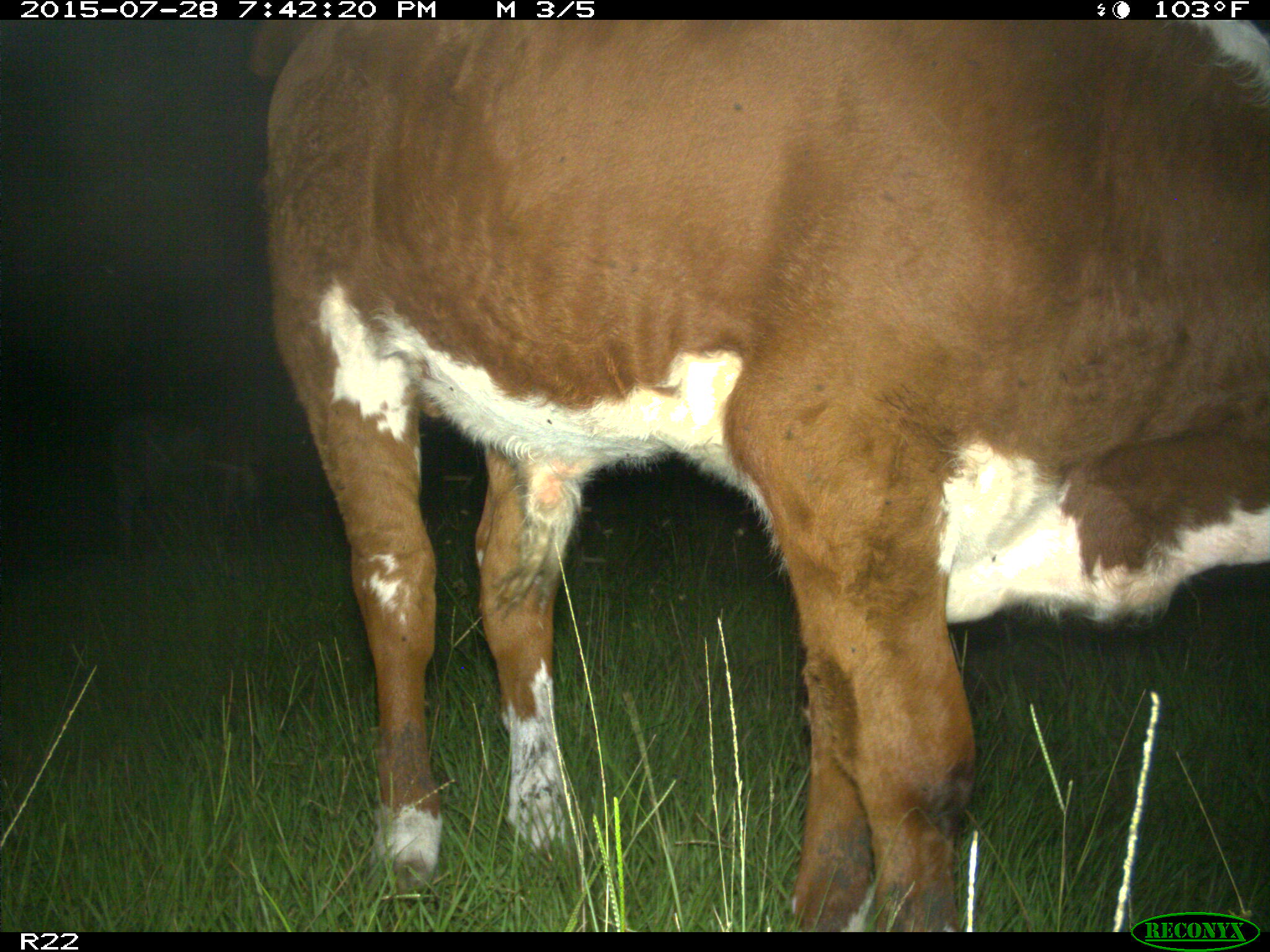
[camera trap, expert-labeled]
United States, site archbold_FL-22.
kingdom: Animalia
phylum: Chordata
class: Mammalia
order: Artiodactyla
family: Bovidae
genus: Bos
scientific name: Bos taurus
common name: domestic cow